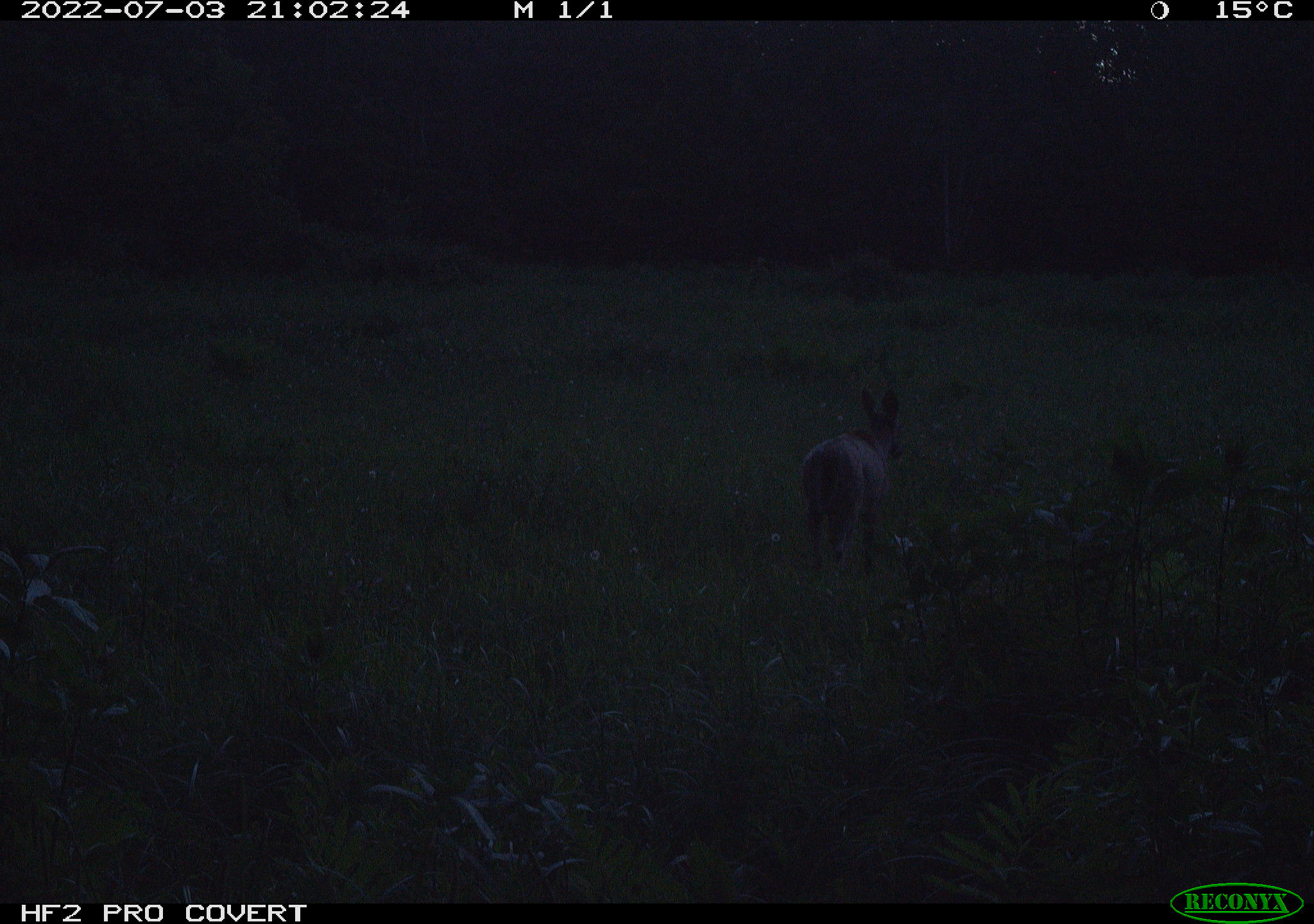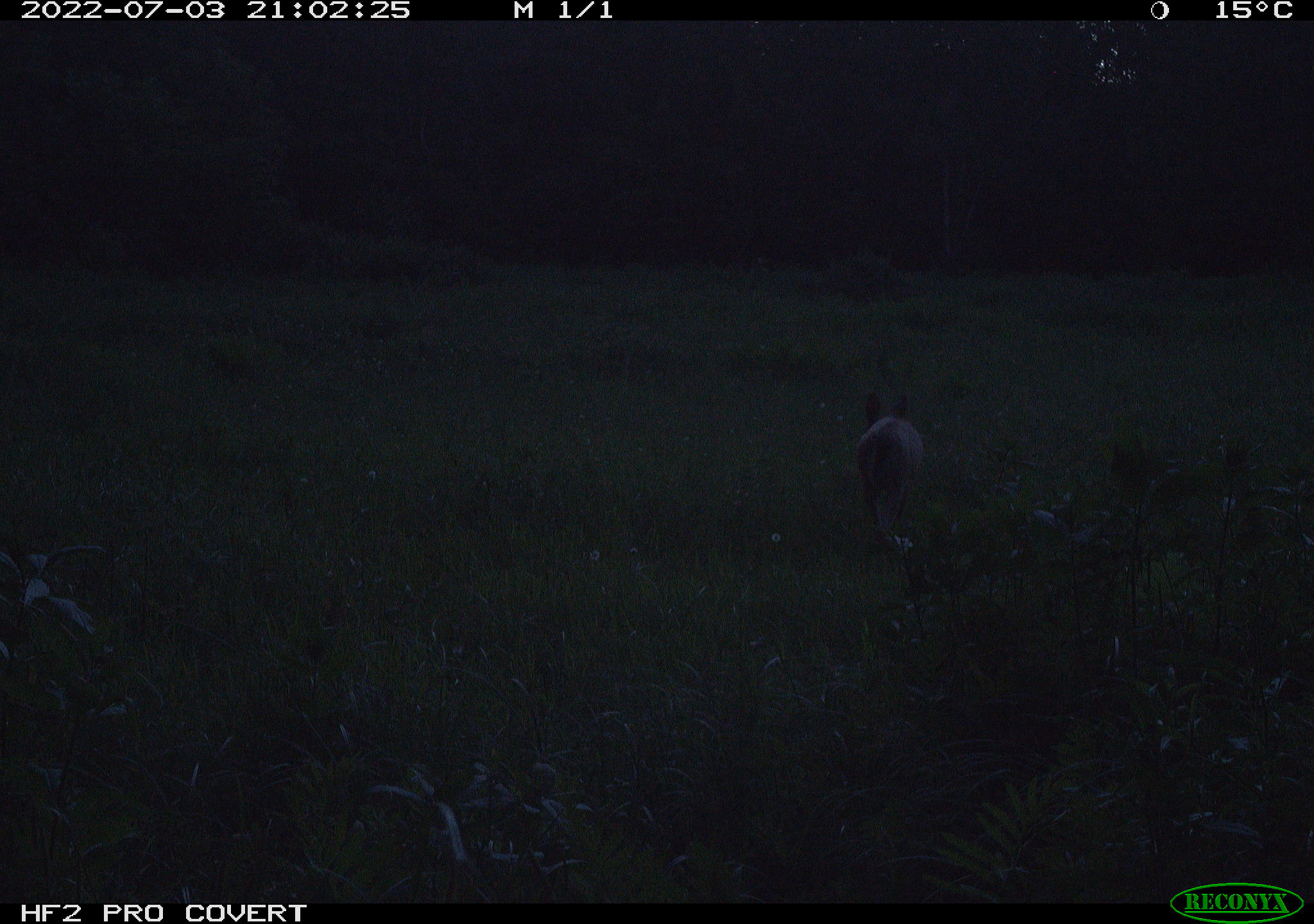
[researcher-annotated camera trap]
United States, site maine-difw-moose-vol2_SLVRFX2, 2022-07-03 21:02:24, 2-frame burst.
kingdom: Animalia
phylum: Chordata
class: Mammalia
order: Artiodactyla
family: Cervidae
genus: Odocoileus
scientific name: Odocoileus virginianus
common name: white-tailed deer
White-tailed deer (Odocoileus virginianus).